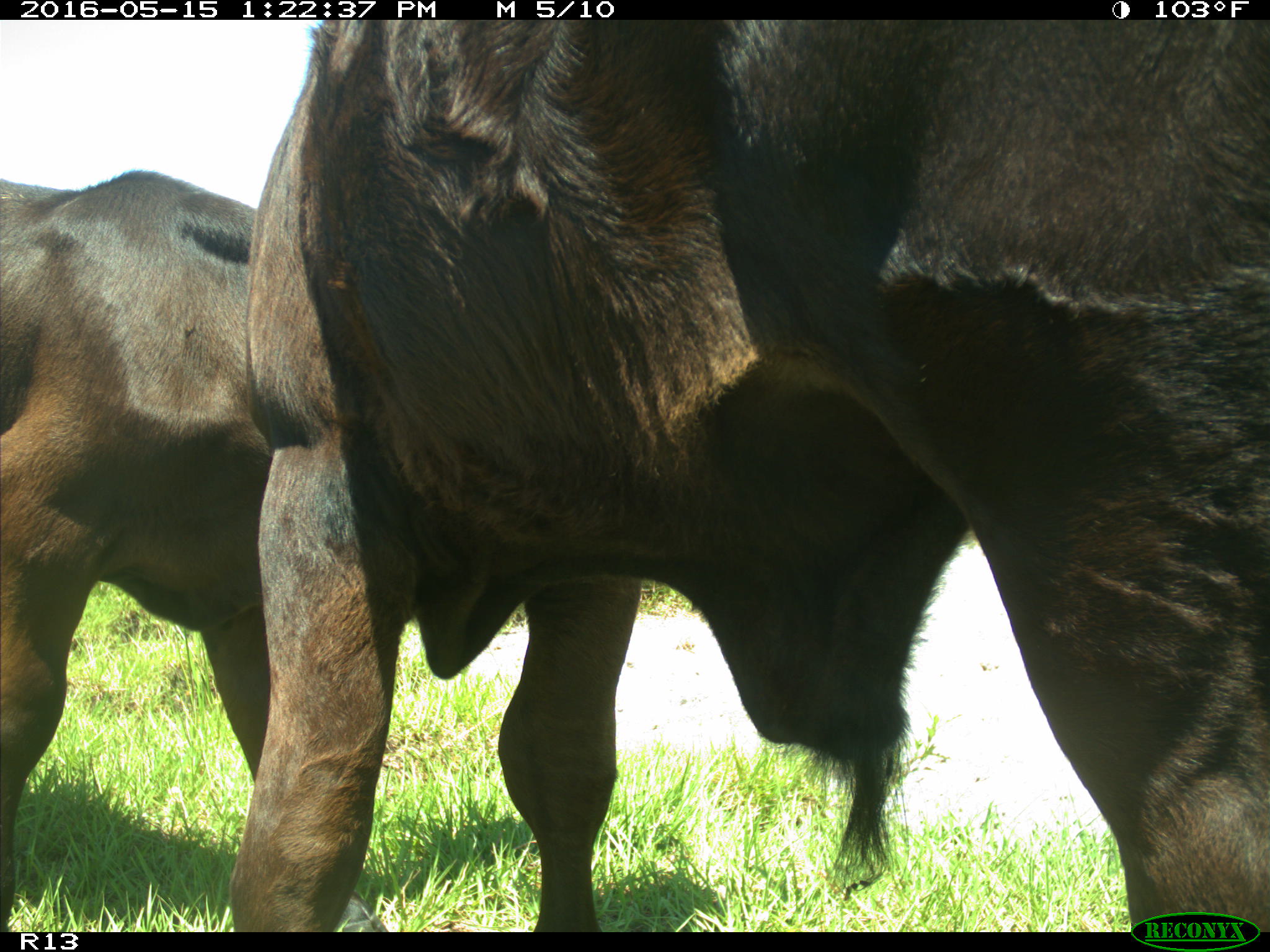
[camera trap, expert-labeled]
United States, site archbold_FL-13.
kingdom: Animalia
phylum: Chordata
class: Mammalia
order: Artiodactyla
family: Bovidae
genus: Bos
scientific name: Bos taurus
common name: domestic cow